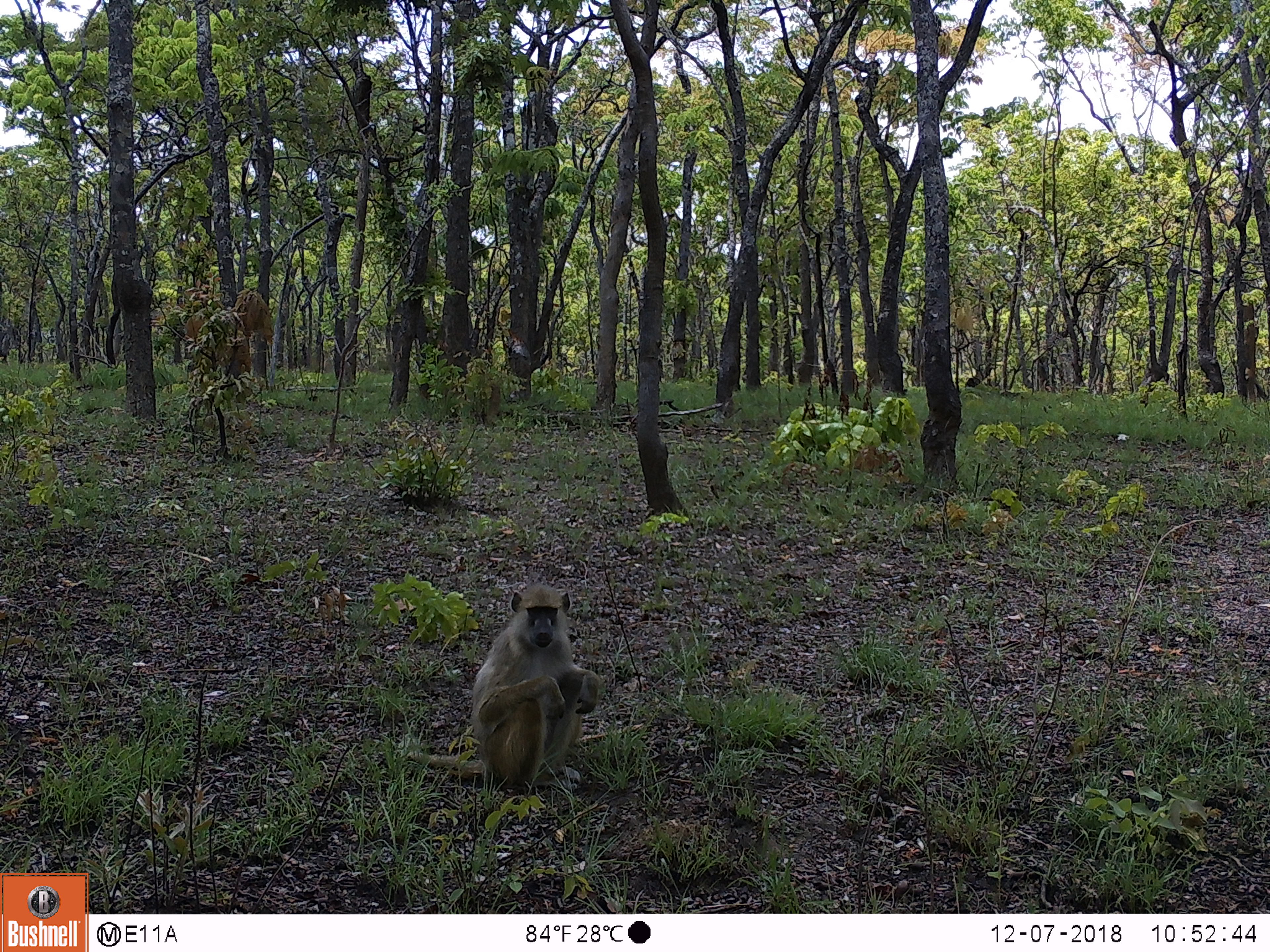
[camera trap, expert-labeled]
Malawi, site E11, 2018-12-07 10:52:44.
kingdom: Animalia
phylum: Chordata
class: Mammalia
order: Primates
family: Cercopithecidae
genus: Papio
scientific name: Papio cynocephalus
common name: yellow baboon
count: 1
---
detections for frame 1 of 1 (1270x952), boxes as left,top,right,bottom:
yellow baboon: 423,578,607,786